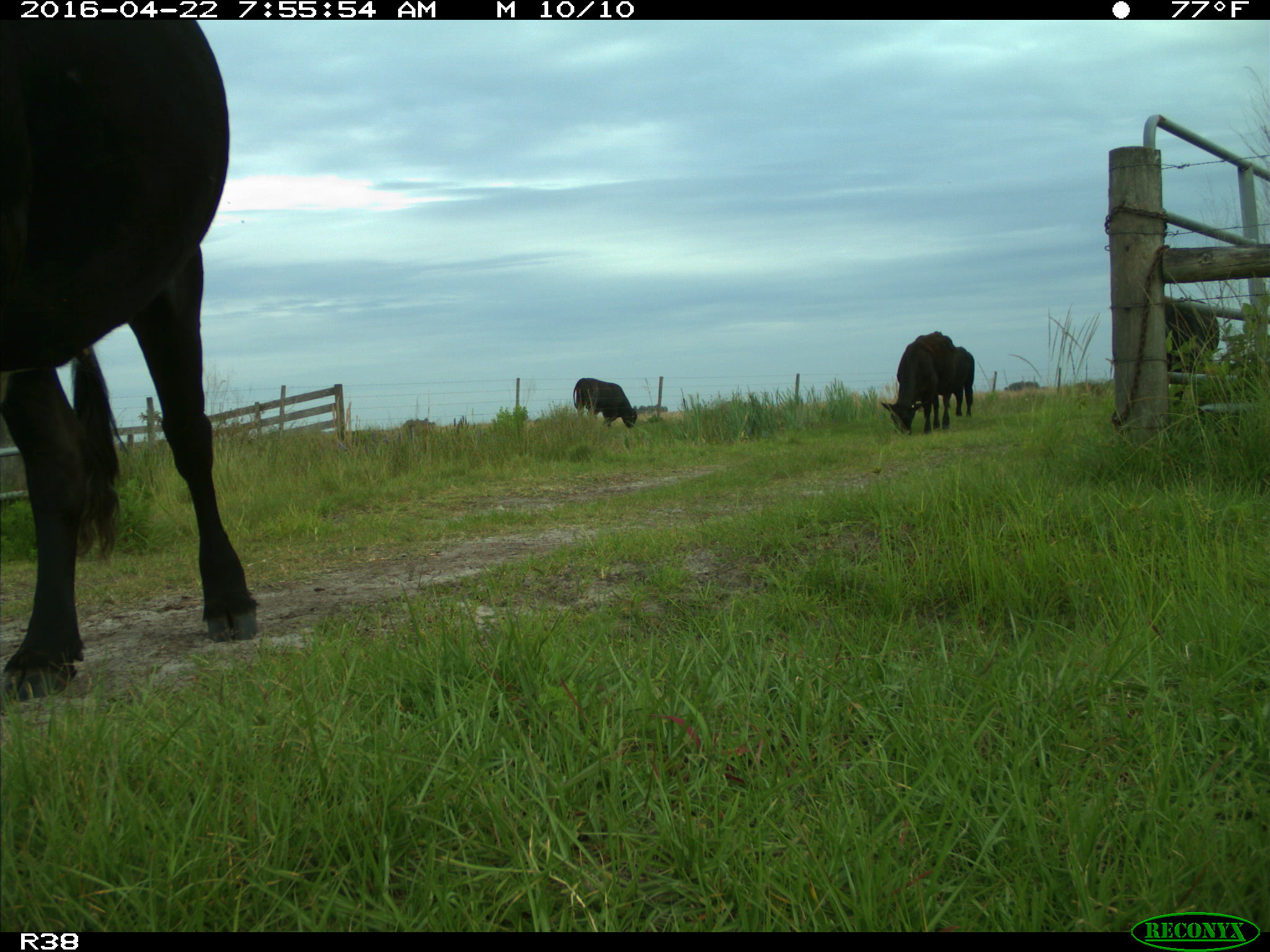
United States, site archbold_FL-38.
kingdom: Animalia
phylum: Chordata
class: Mammalia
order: Artiodactyla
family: Bovidae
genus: Bos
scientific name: Bos taurus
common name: domestic cow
Bos taurus (domestic cow).